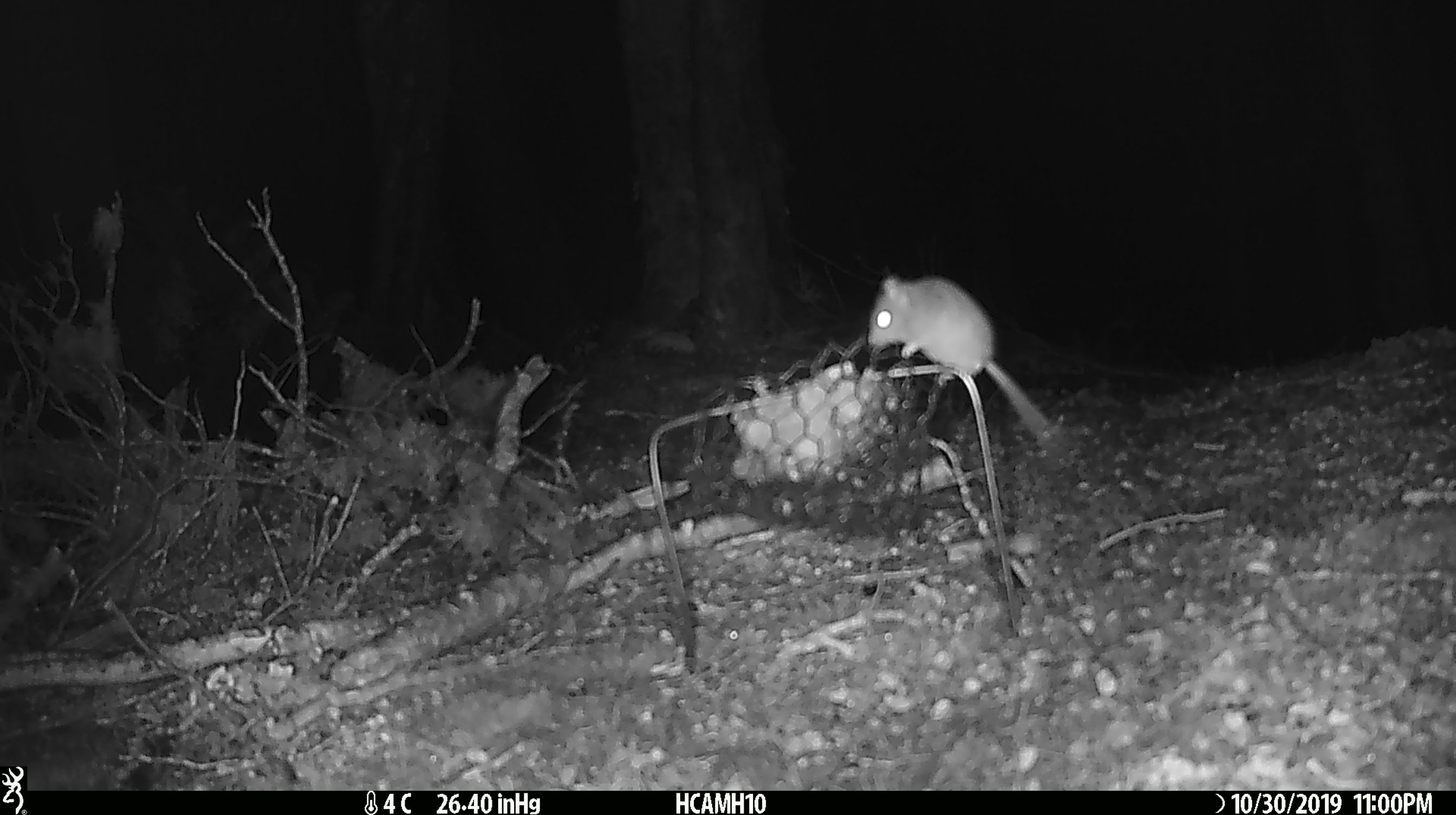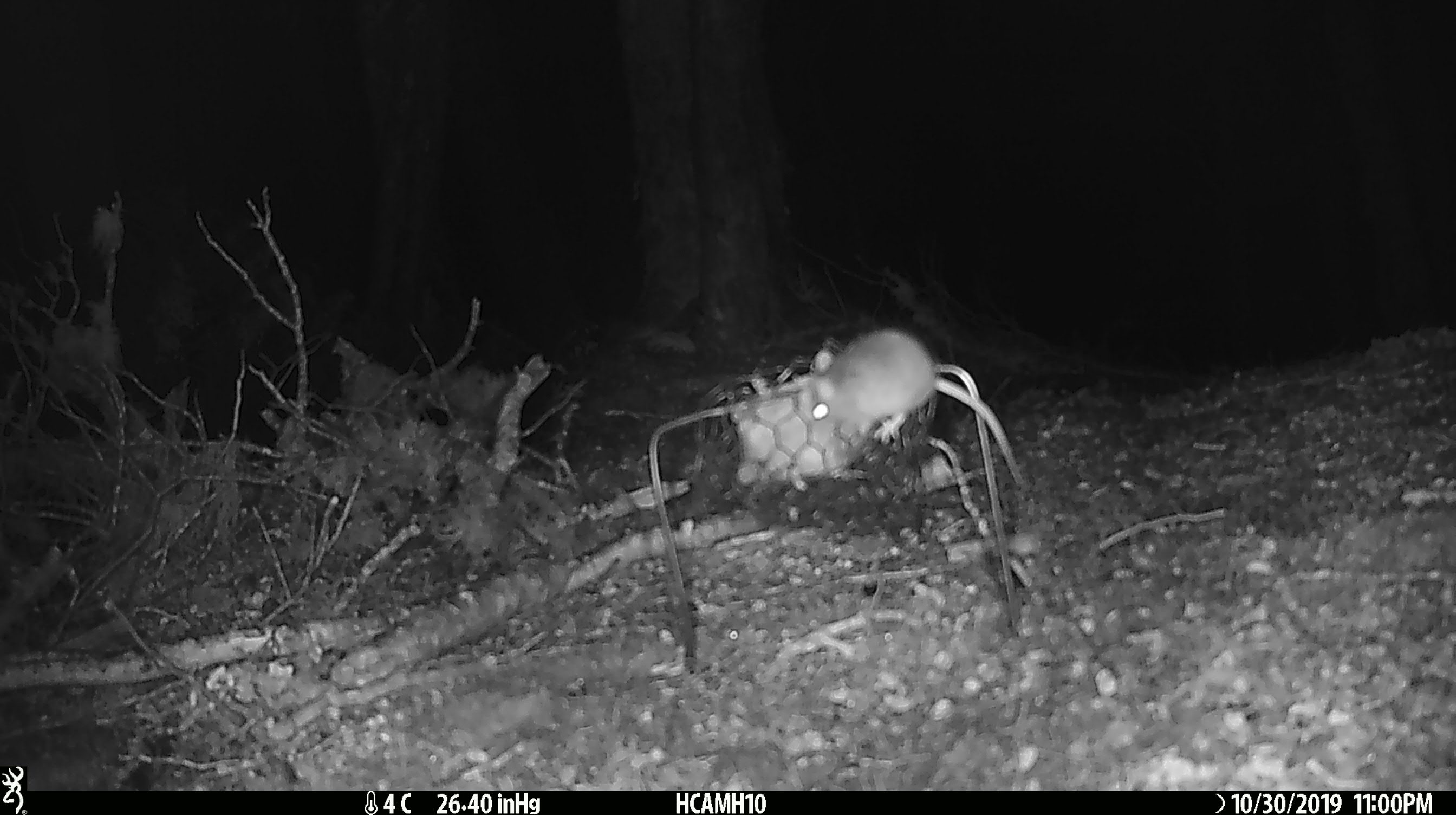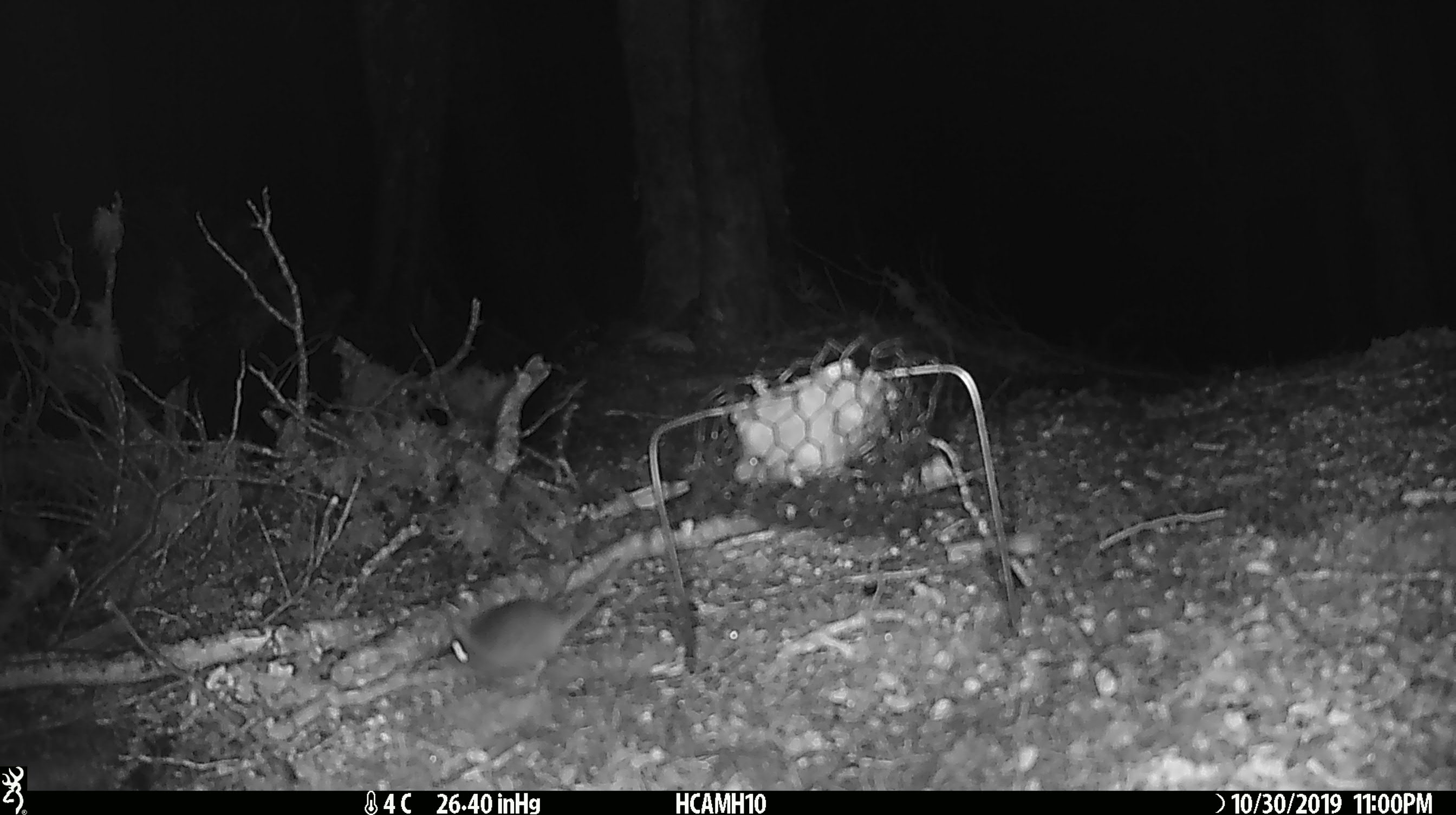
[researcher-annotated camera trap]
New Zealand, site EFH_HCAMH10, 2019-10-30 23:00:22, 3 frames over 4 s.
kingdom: Animalia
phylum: Chordata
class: Mammalia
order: Rodentia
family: Muridae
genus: Mus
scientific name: Mus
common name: mouse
Mouse (Mus).